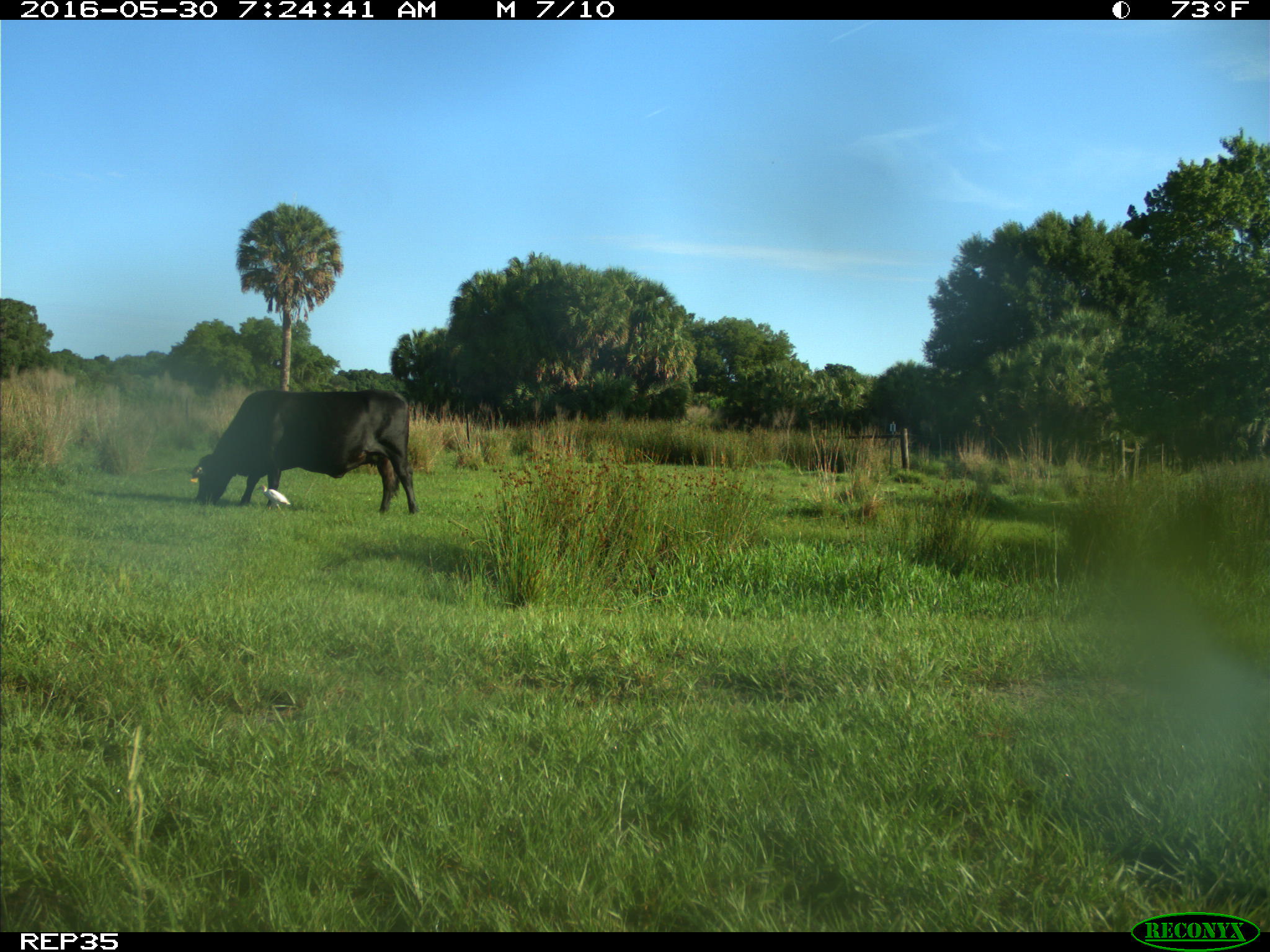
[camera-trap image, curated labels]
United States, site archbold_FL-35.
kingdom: Animalia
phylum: Chordata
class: Mammalia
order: Artiodactyla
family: Bovidae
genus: Bos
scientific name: Bos taurus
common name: domestic cow